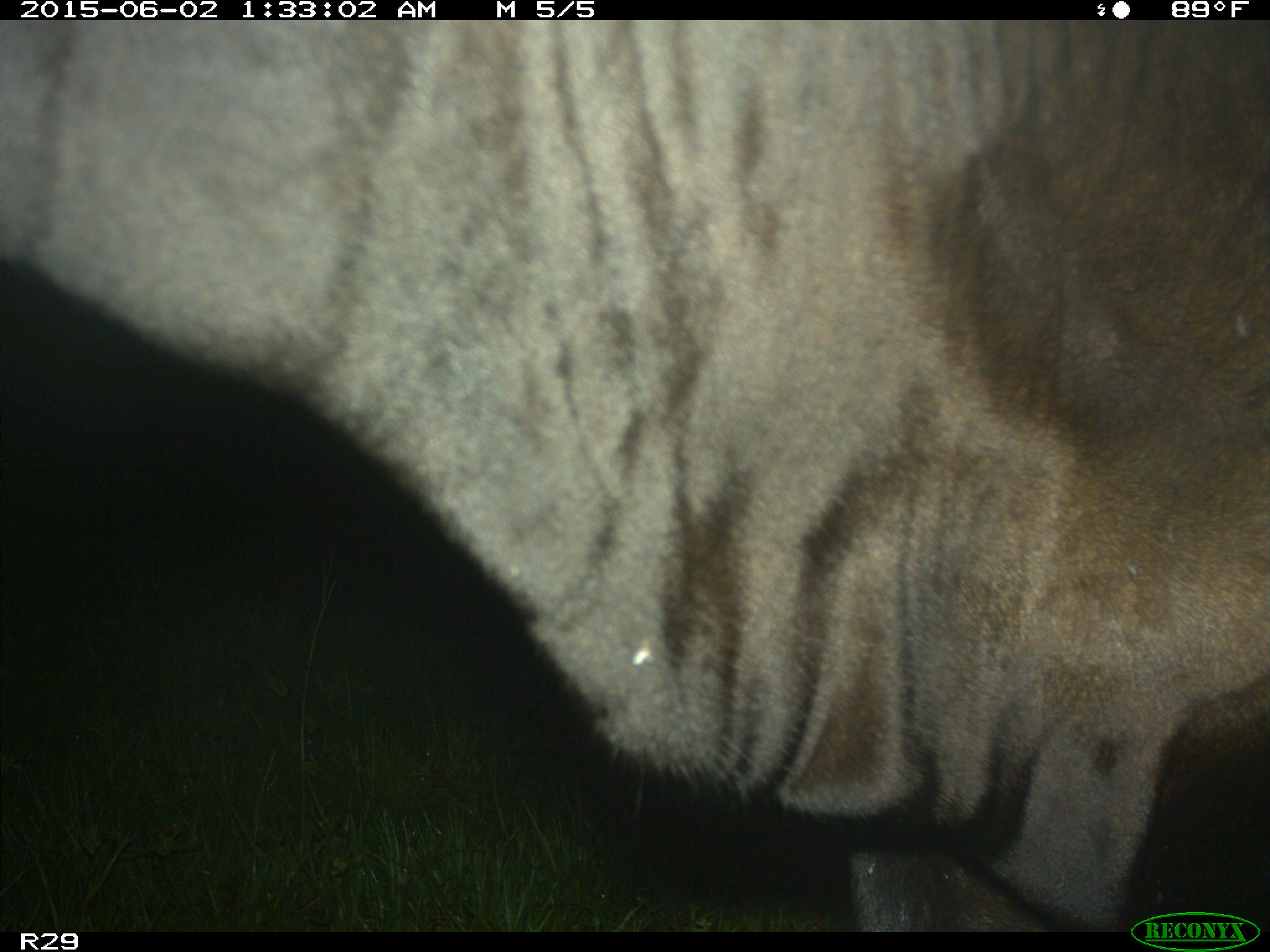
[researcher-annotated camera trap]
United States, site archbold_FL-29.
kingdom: Animalia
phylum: Chordata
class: Mammalia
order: Artiodactyla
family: Bovidae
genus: Bos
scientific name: Bos taurus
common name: domestic cow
Bos taurus (domestic cow).